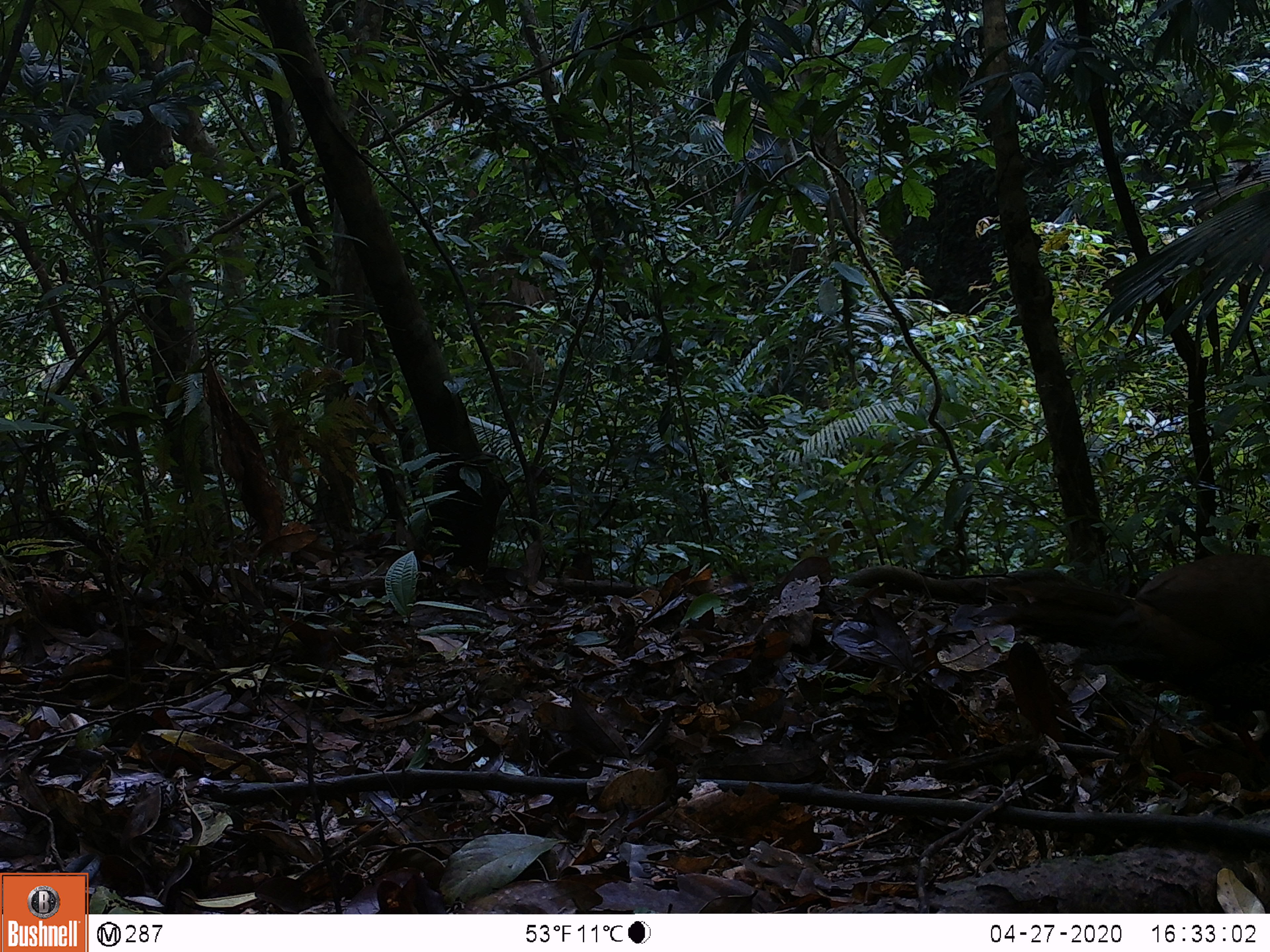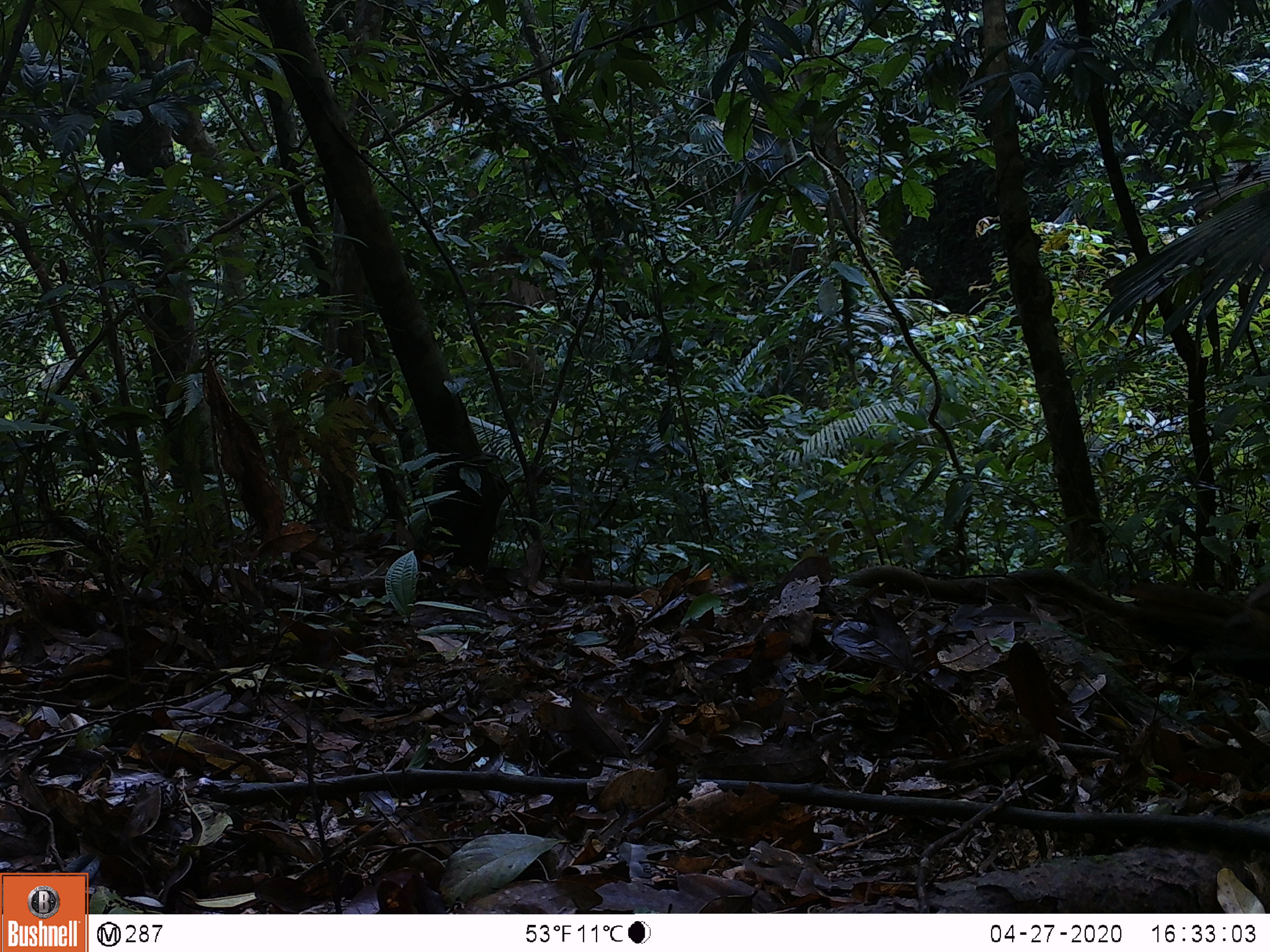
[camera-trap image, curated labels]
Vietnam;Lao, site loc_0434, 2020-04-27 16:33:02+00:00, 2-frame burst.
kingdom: Animalia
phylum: Chordata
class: Aves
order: Galliformes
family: Phasianidae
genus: Lophura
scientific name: Lophura nycthemera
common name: silver pheasant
Silver pheasant (Lophura nycthemera). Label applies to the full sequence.